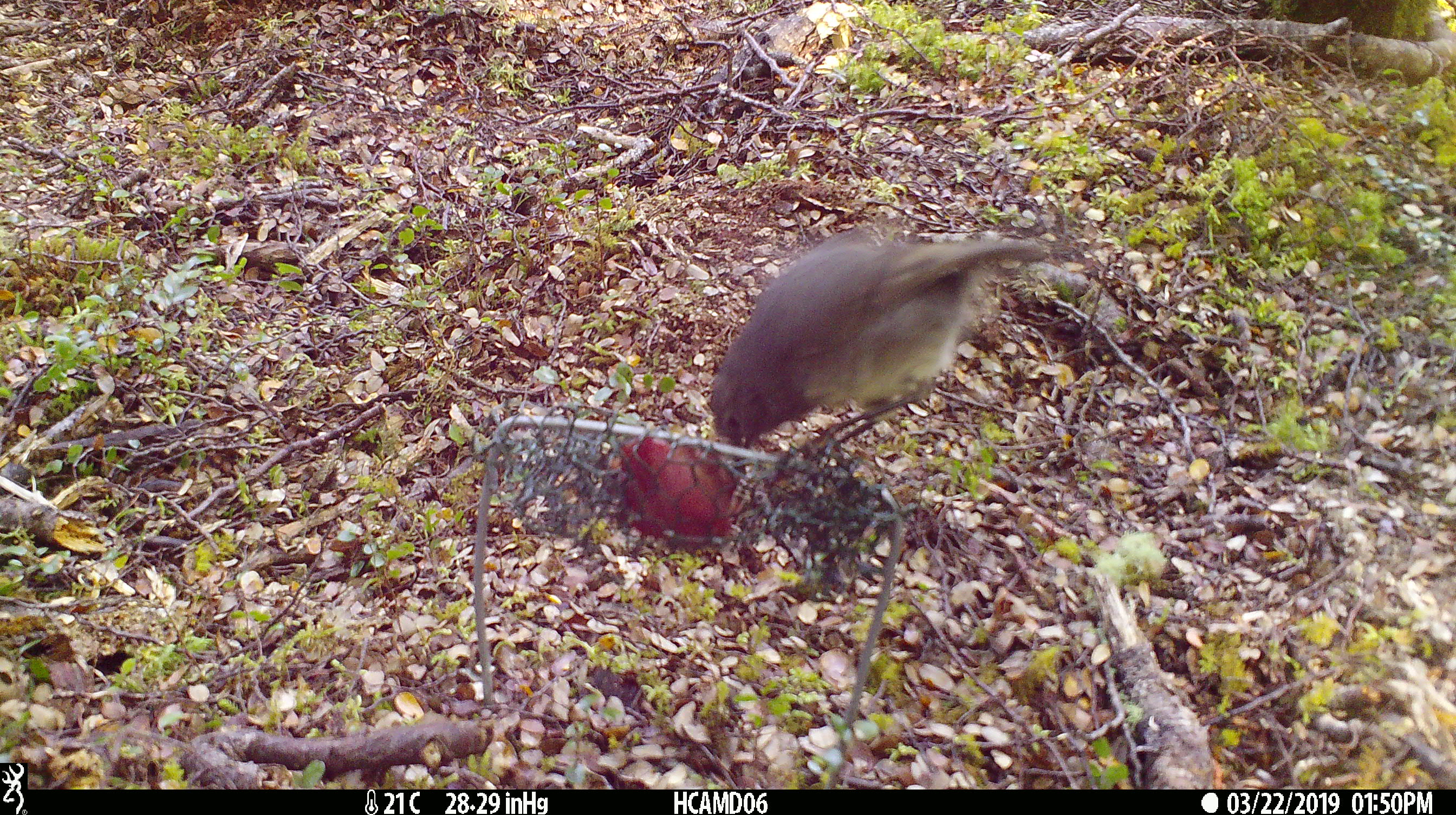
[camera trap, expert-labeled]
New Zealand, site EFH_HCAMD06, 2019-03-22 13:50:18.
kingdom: Animalia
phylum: Chordata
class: Aves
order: Passeriformes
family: Petroicidae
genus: Petroica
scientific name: Petroica australis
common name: new zealand robin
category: robin